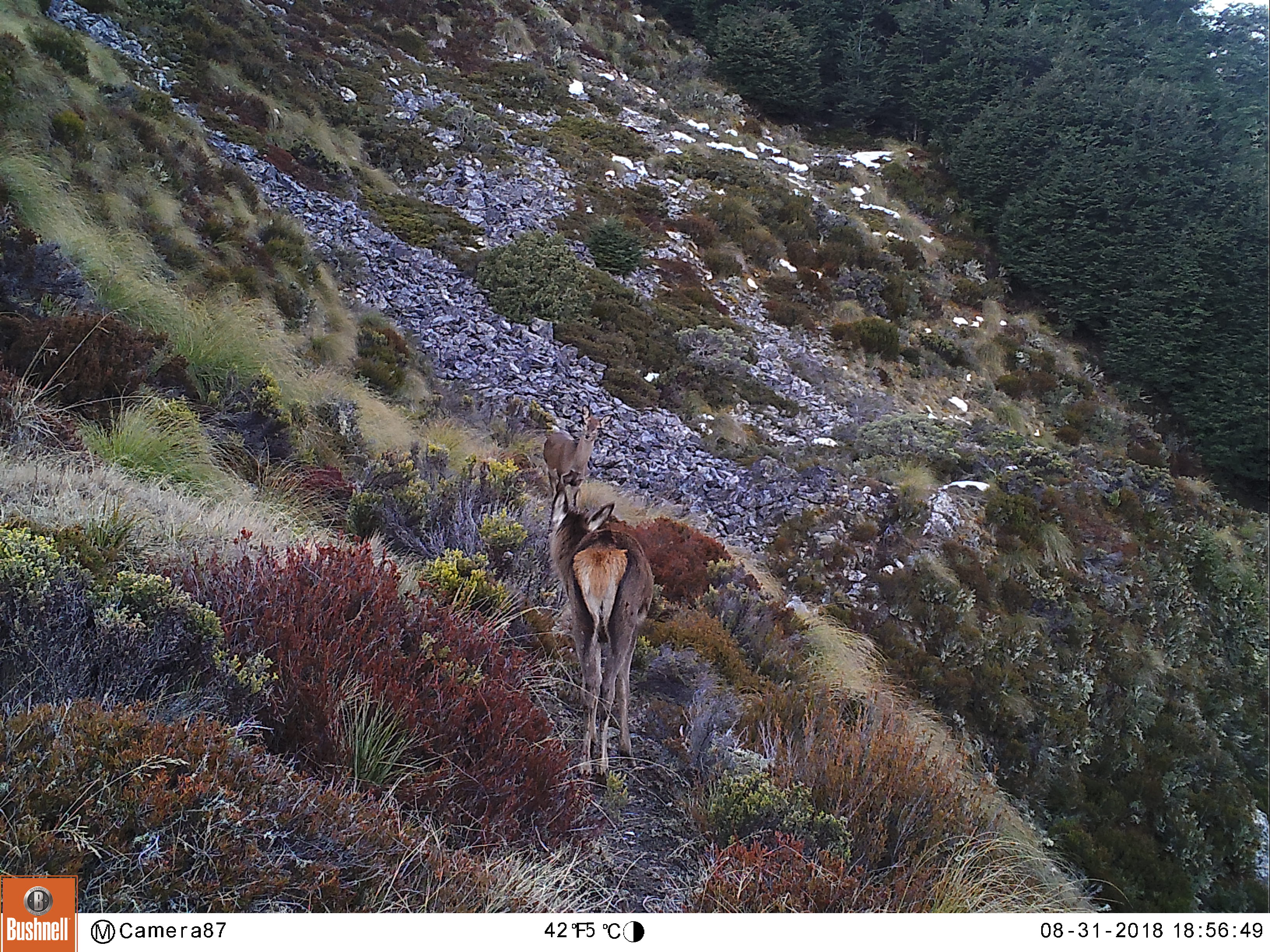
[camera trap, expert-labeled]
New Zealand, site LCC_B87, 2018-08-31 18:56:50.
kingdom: Animalia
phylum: Chordata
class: Mammalia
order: Artiodactyla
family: Cervidae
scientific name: Cervidae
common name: deer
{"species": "deer (Cervidae)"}